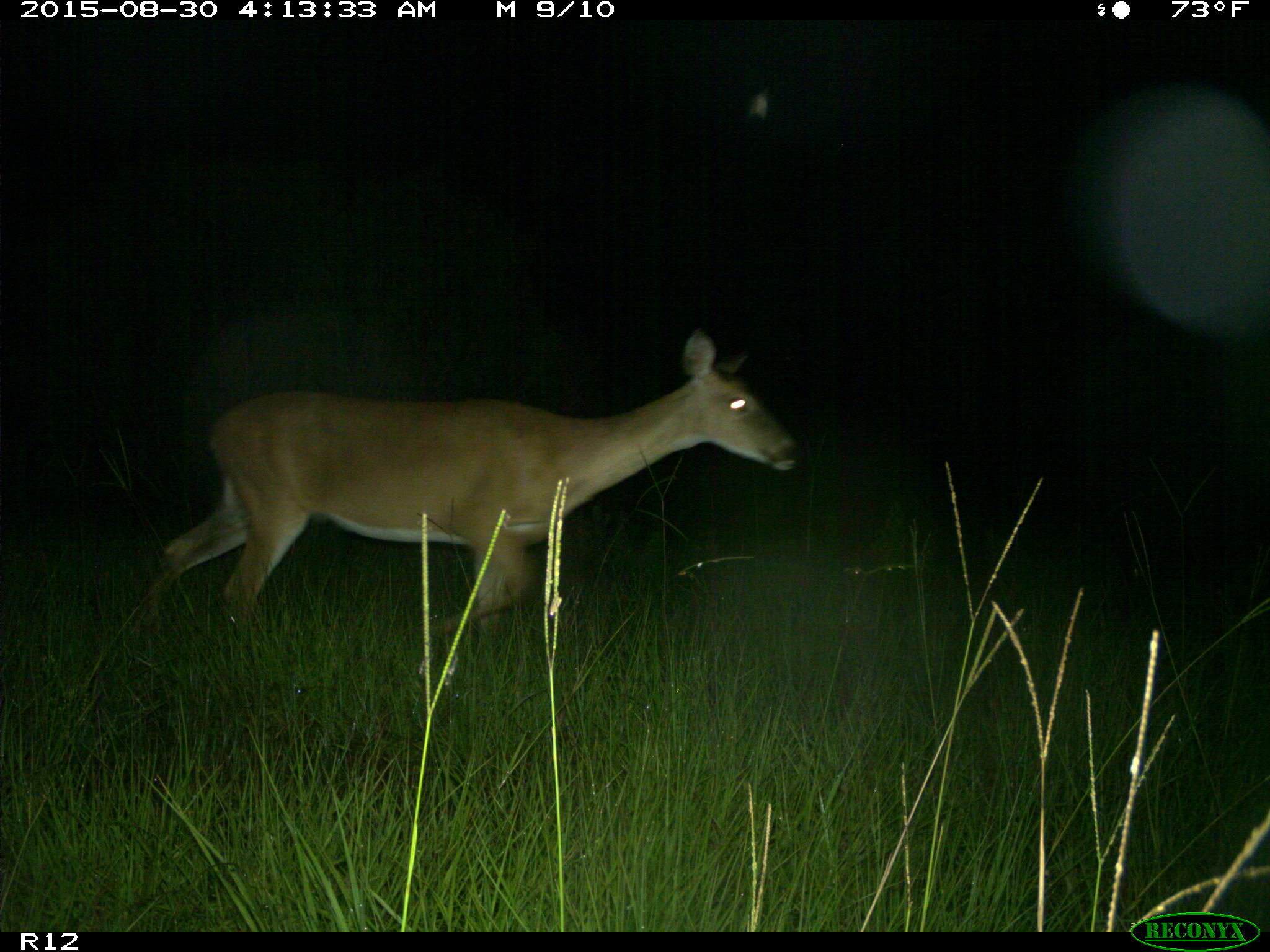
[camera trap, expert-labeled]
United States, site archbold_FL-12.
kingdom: Animalia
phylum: Chordata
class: Mammalia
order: Artiodactyla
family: Cervidae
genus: Odocoileus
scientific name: Odocoileus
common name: deer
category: unidentified deer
Unidentified deer (deer) (Odocoileus).